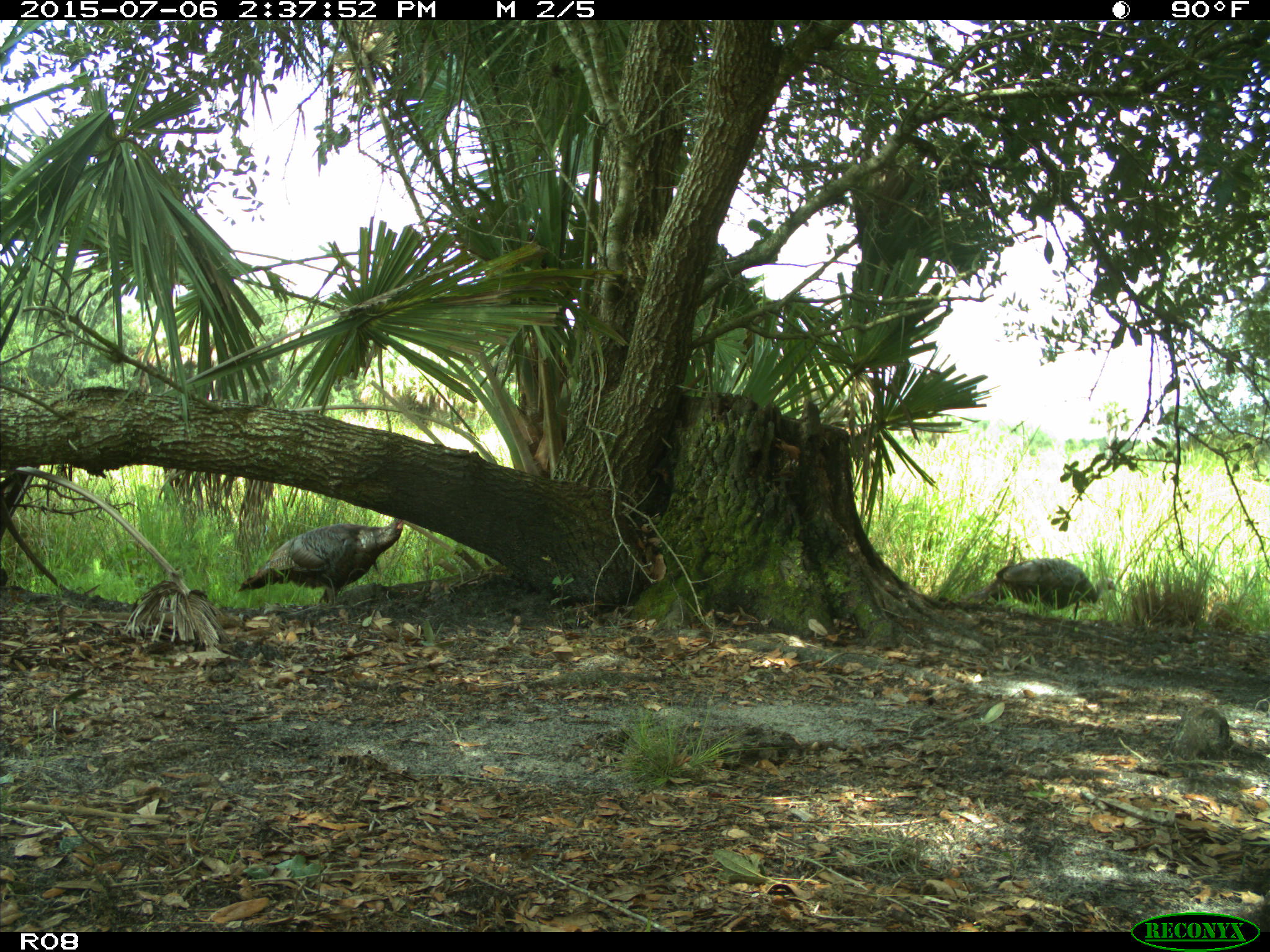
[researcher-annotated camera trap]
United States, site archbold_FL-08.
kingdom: Animalia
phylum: Chordata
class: Aves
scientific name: Aves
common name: birds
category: unidentified bird